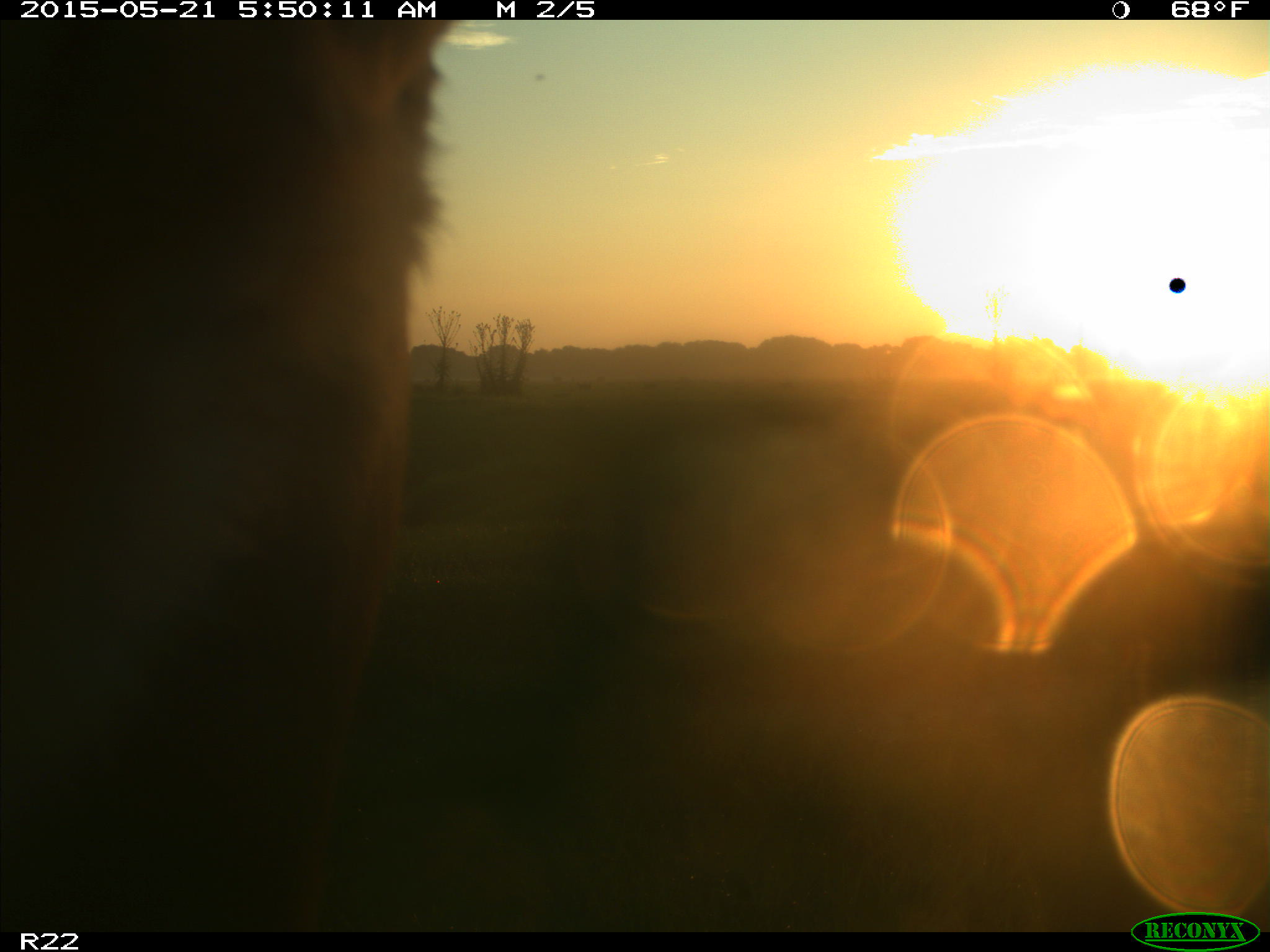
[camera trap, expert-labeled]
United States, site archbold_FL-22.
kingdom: Animalia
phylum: Chordata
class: Mammalia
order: Artiodactyla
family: Bovidae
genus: Bos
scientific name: Bos taurus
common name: domestic cow